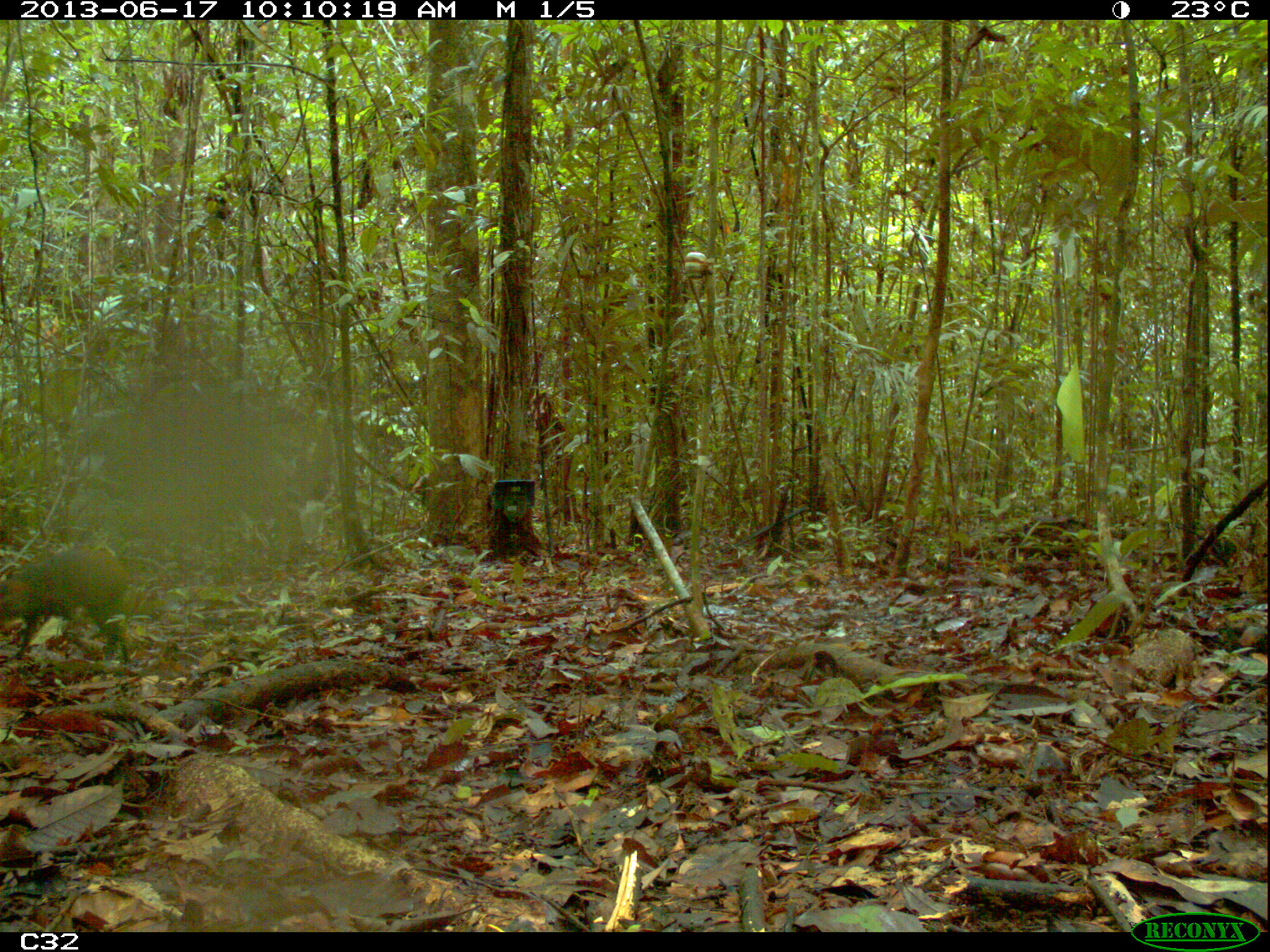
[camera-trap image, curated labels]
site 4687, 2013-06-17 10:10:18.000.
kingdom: Animalia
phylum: Chordata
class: Mammalia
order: Rodentia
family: Dasyproctidae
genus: Dasyprocta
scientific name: Dasyprocta leporina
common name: red-rumped agouti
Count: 1.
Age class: adult.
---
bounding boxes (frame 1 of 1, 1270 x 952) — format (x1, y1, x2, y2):
dasyprocta leporina: (0, 542, 134, 664)